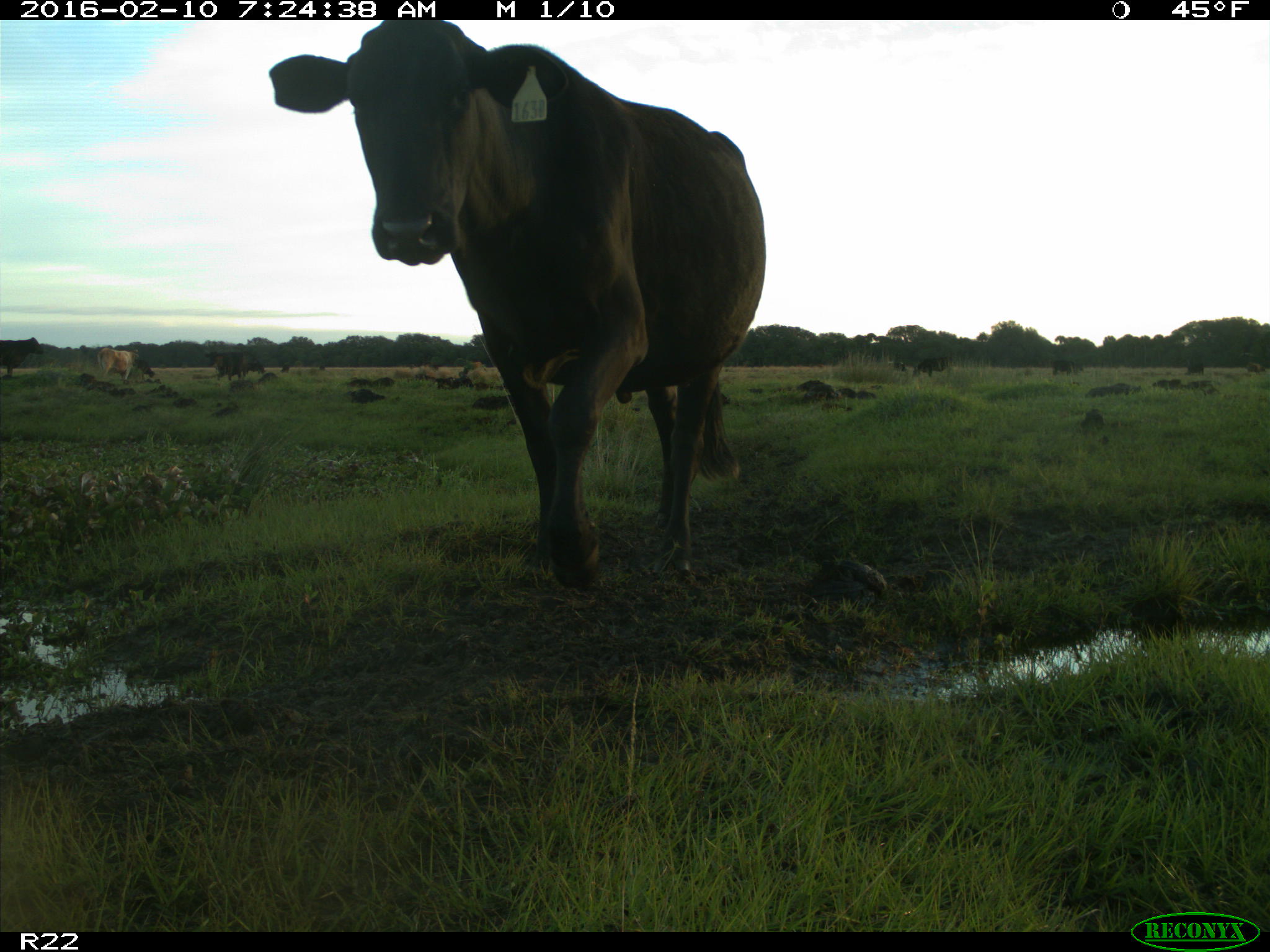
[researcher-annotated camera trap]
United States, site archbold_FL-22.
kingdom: Animalia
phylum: Chordata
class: Mammalia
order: Artiodactyla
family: Bovidae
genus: Bos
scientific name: Bos taurus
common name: domestic cow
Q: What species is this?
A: Bos taurus (domestic cow).